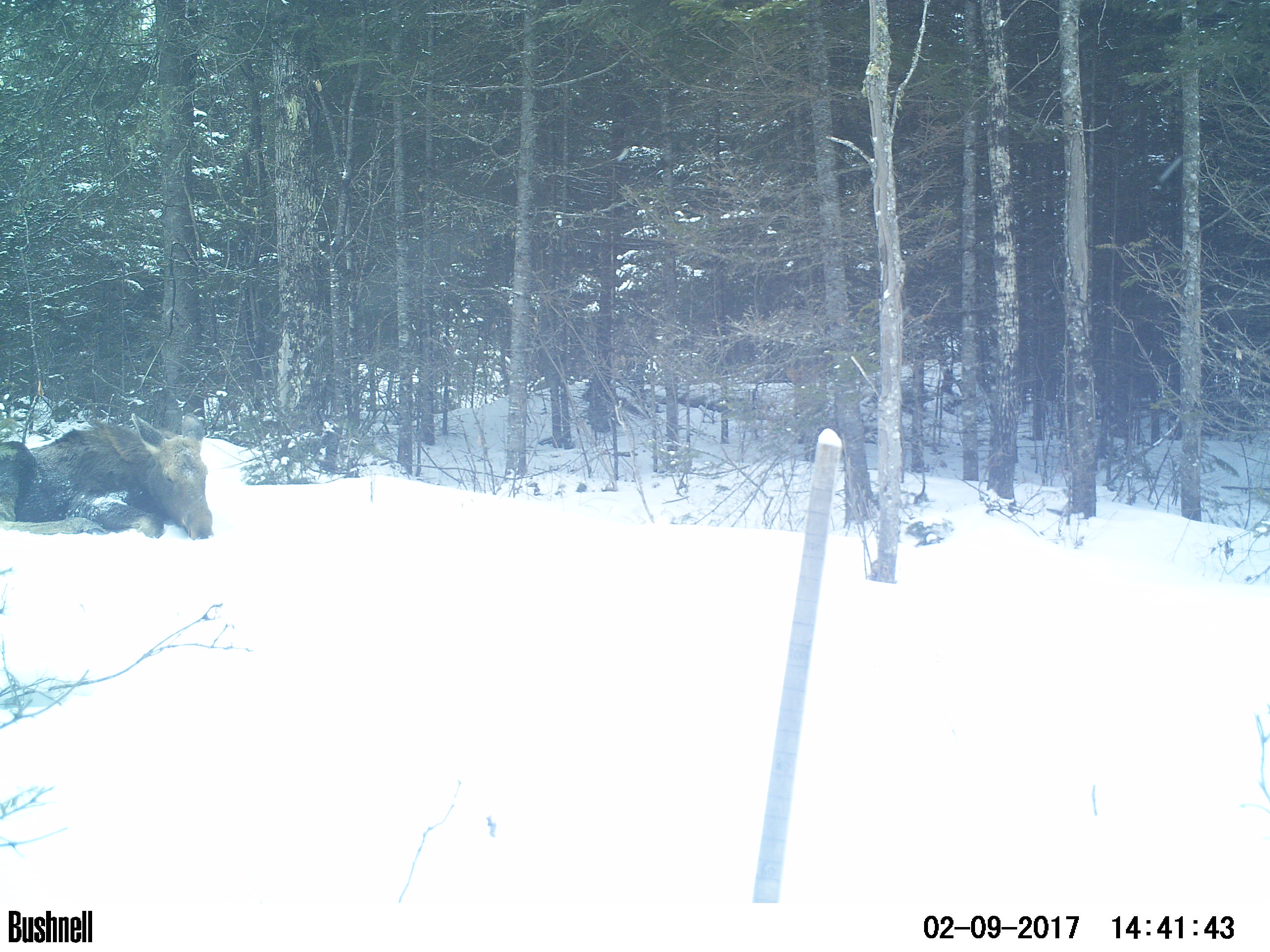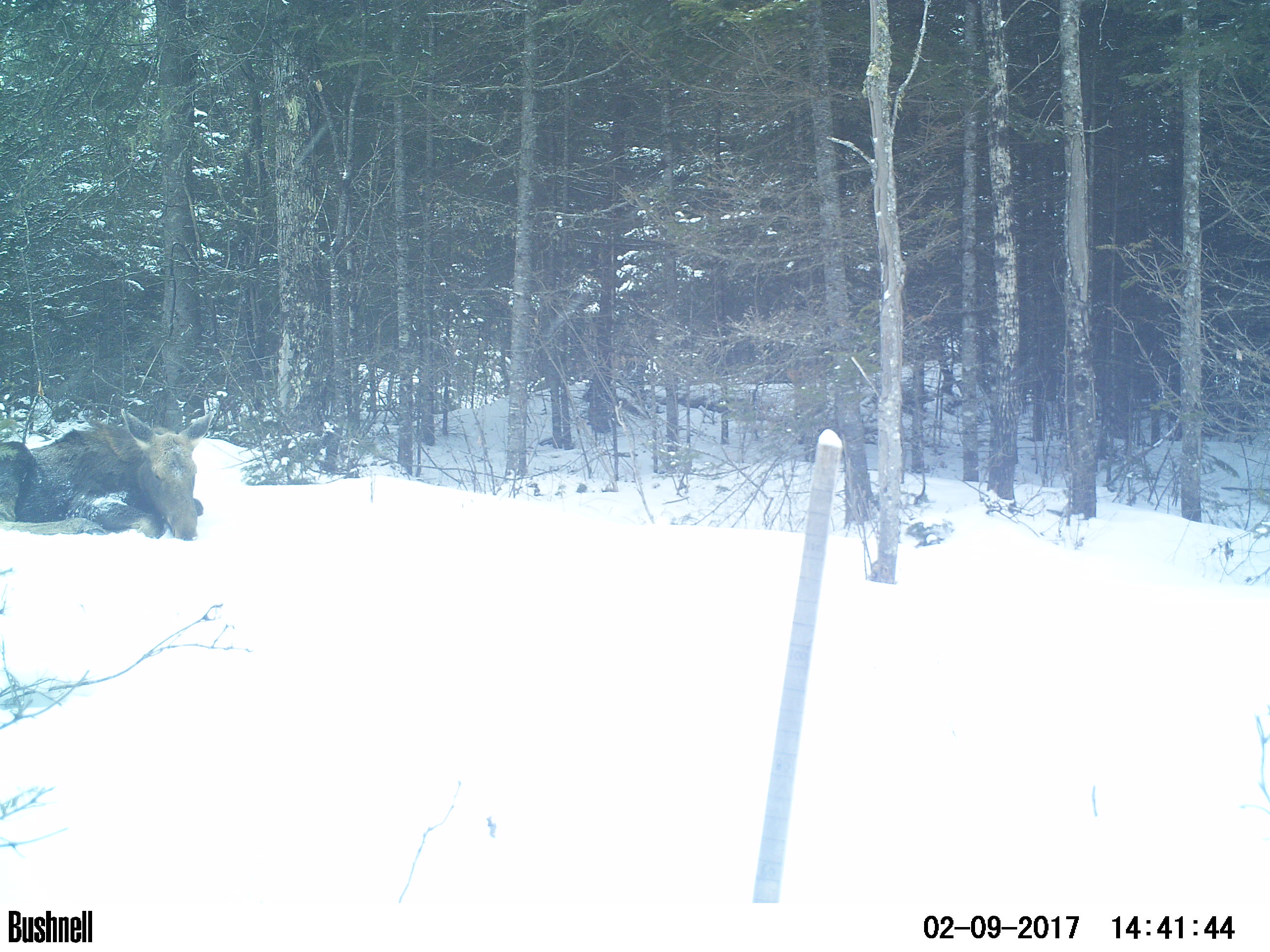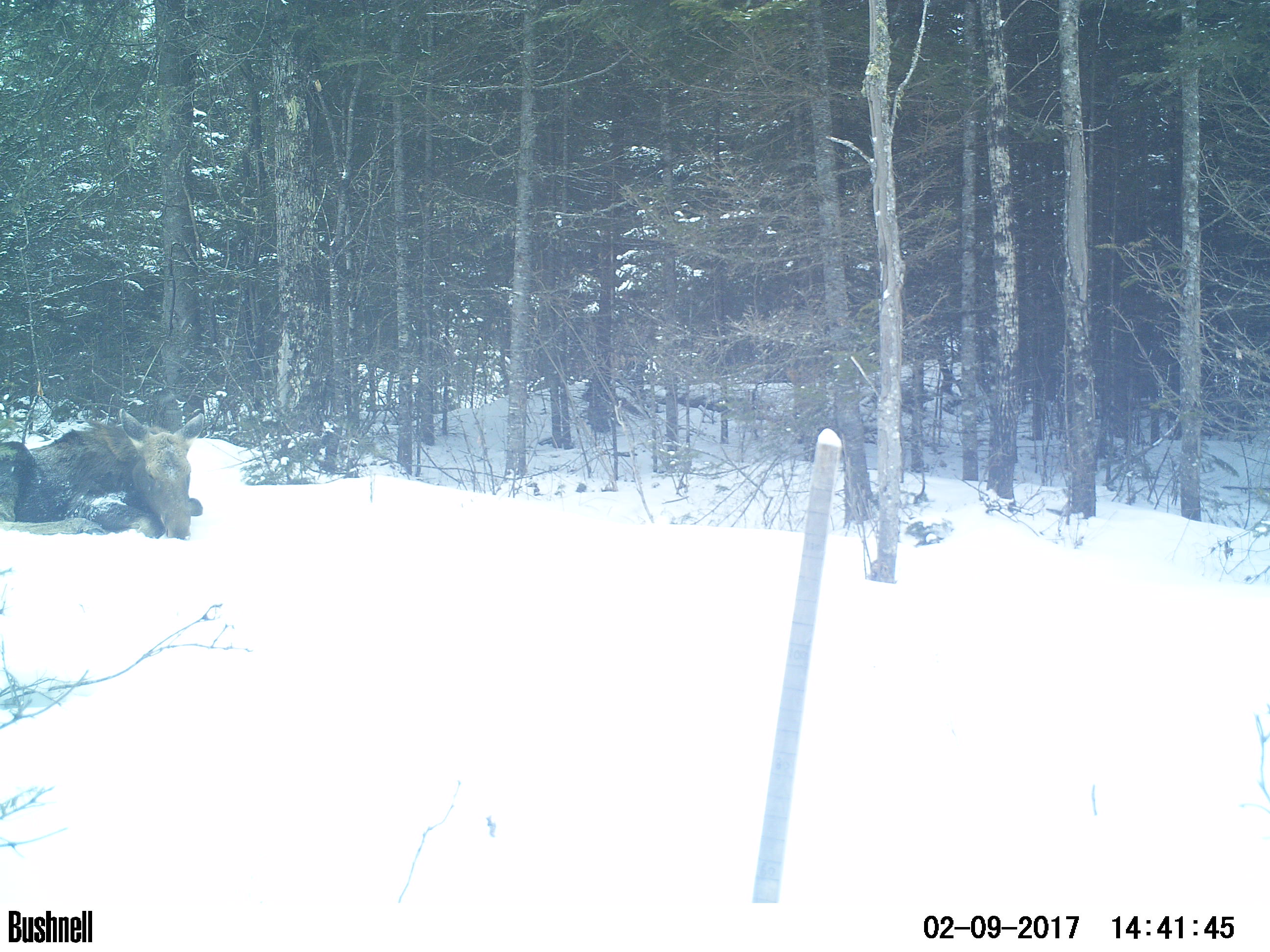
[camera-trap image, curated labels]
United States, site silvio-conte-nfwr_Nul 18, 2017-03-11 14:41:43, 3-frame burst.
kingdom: Animalia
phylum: Chordata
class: Mammalia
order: Artiodactyla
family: Cervidae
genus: Alces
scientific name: Alces alces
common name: moose